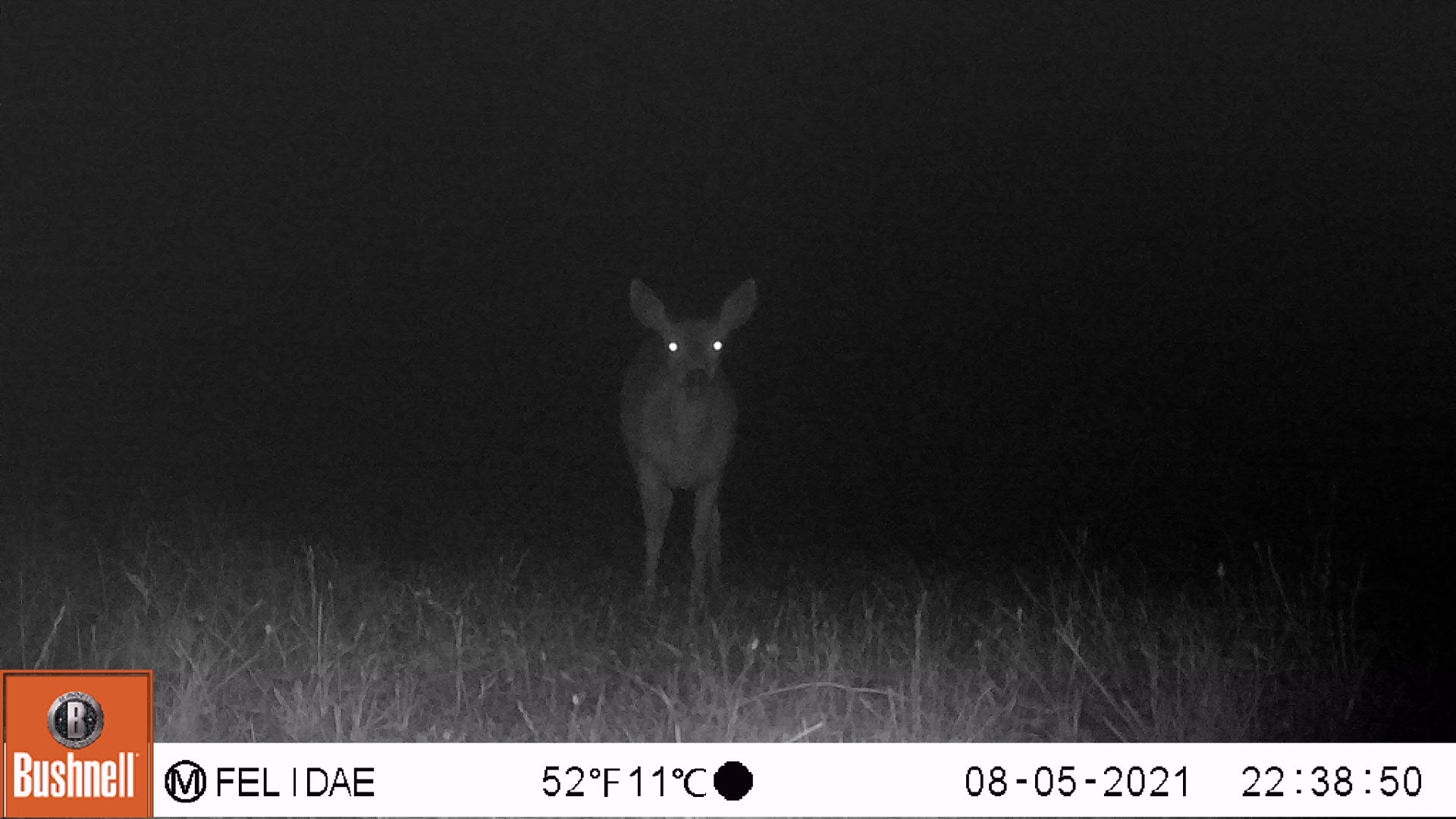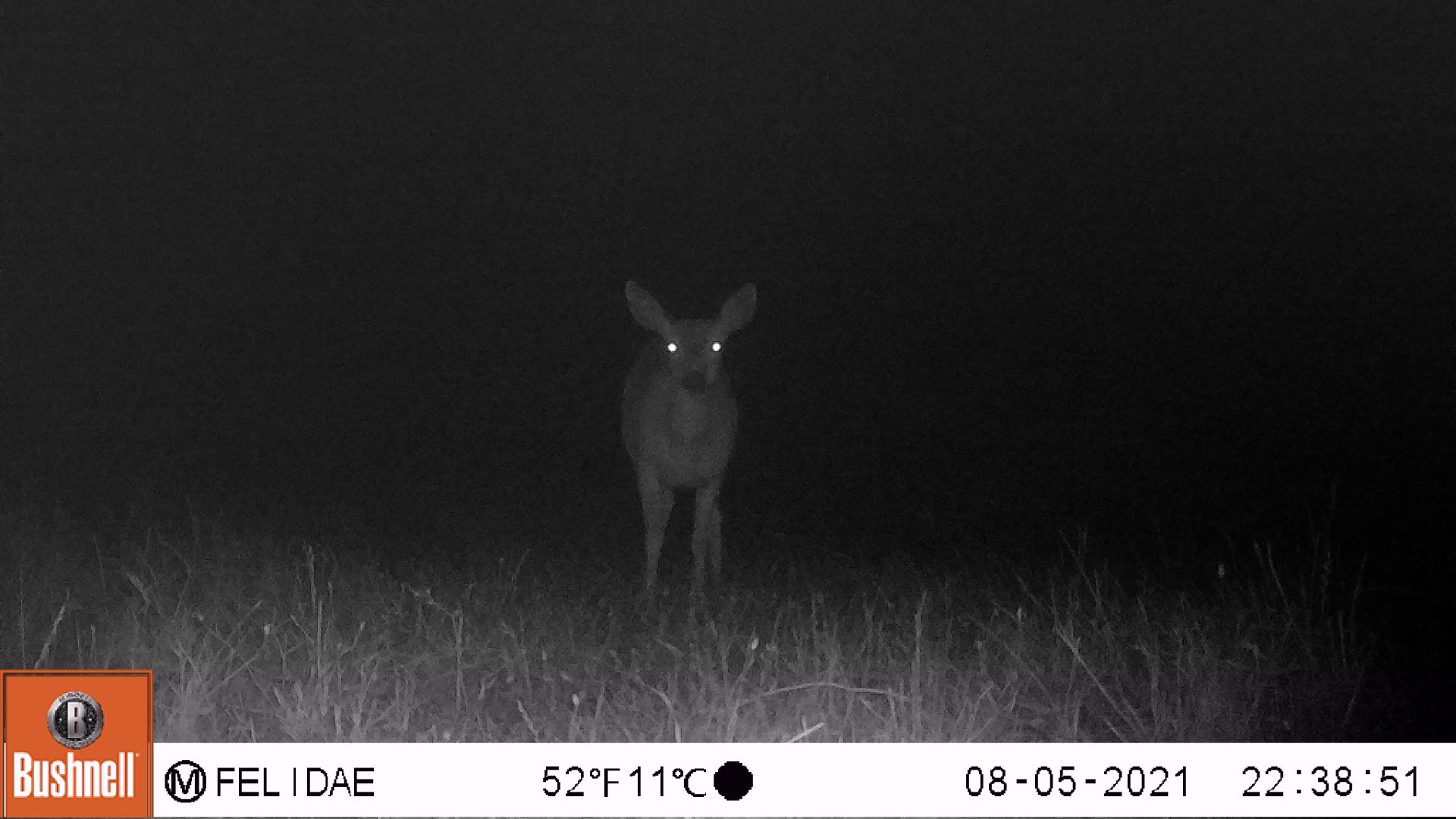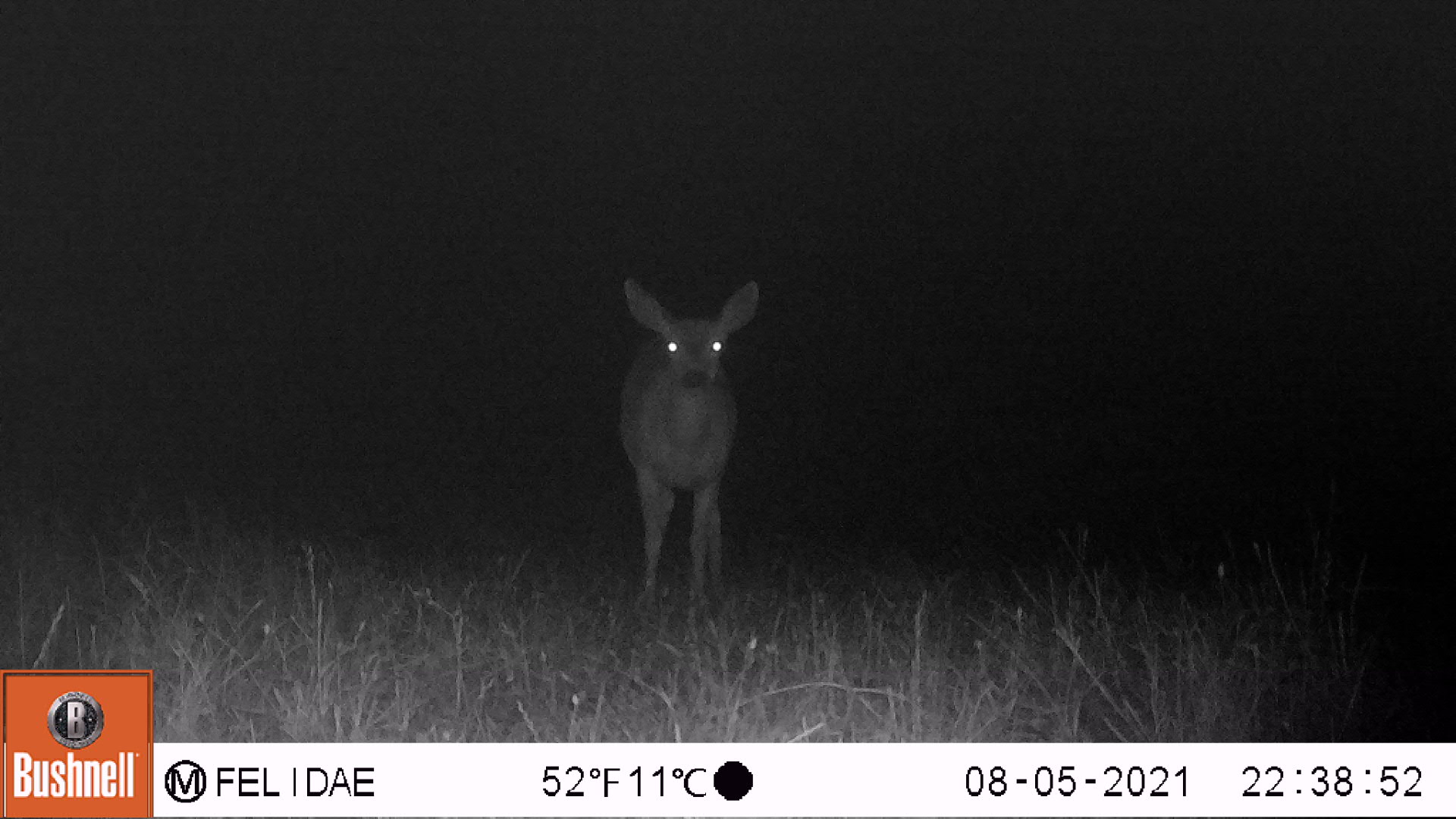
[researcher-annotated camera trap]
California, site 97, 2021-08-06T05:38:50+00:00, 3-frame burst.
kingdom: Animalia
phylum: Chordata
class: Mammalia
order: Artiodactyla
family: Cervidae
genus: Odocoileus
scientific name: Odocoileus hemionus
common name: mule deer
Mule deer (Odocoileus hemionus).